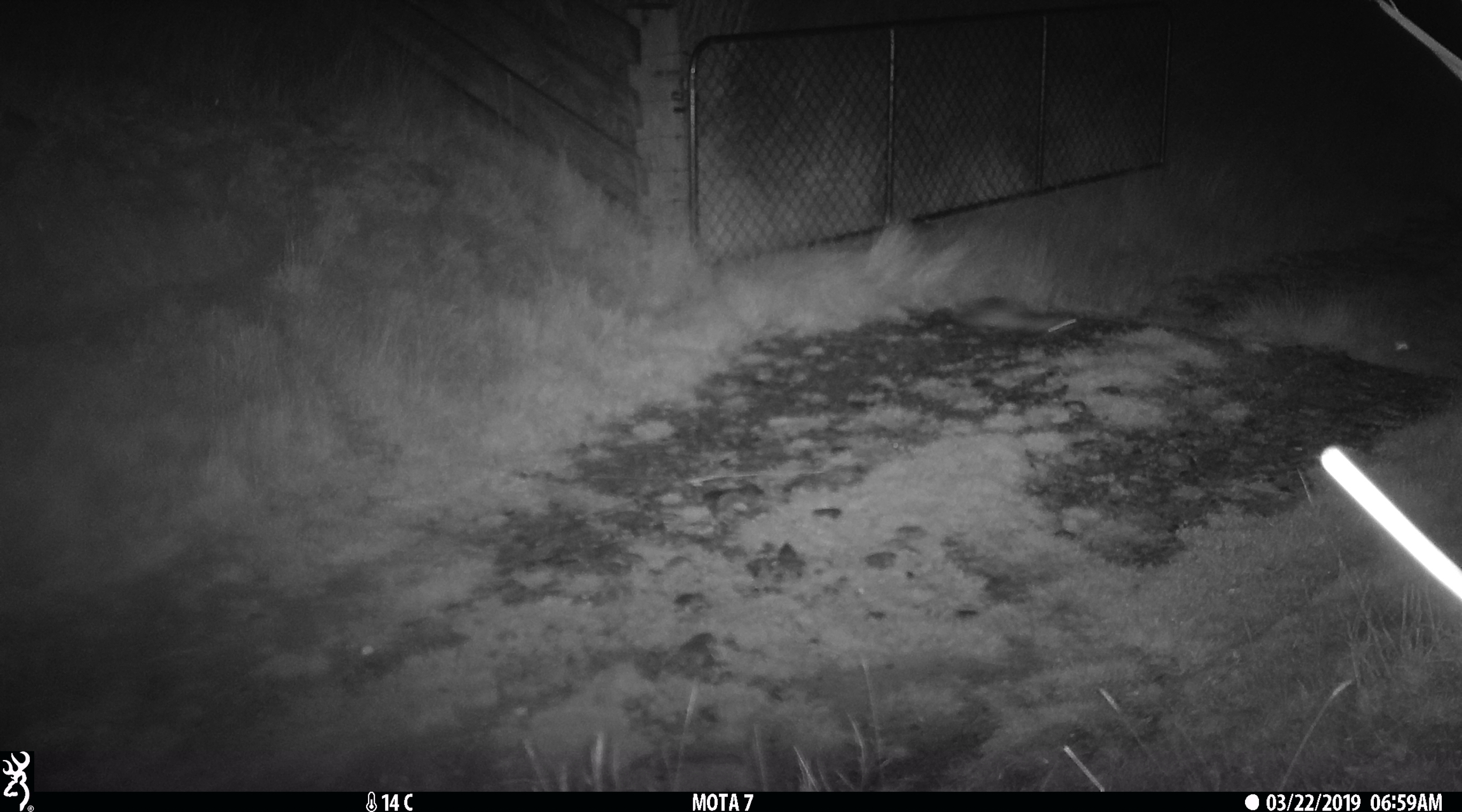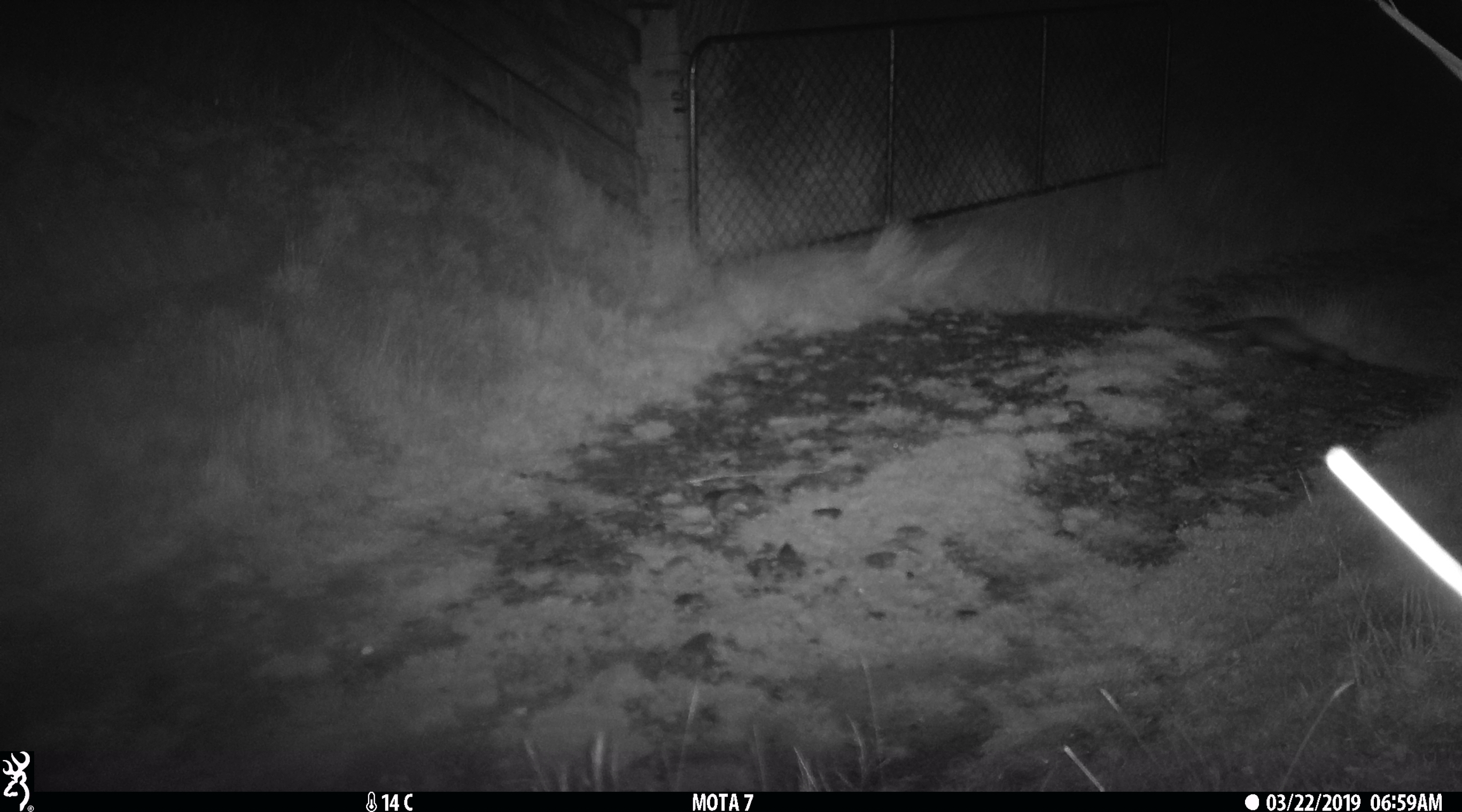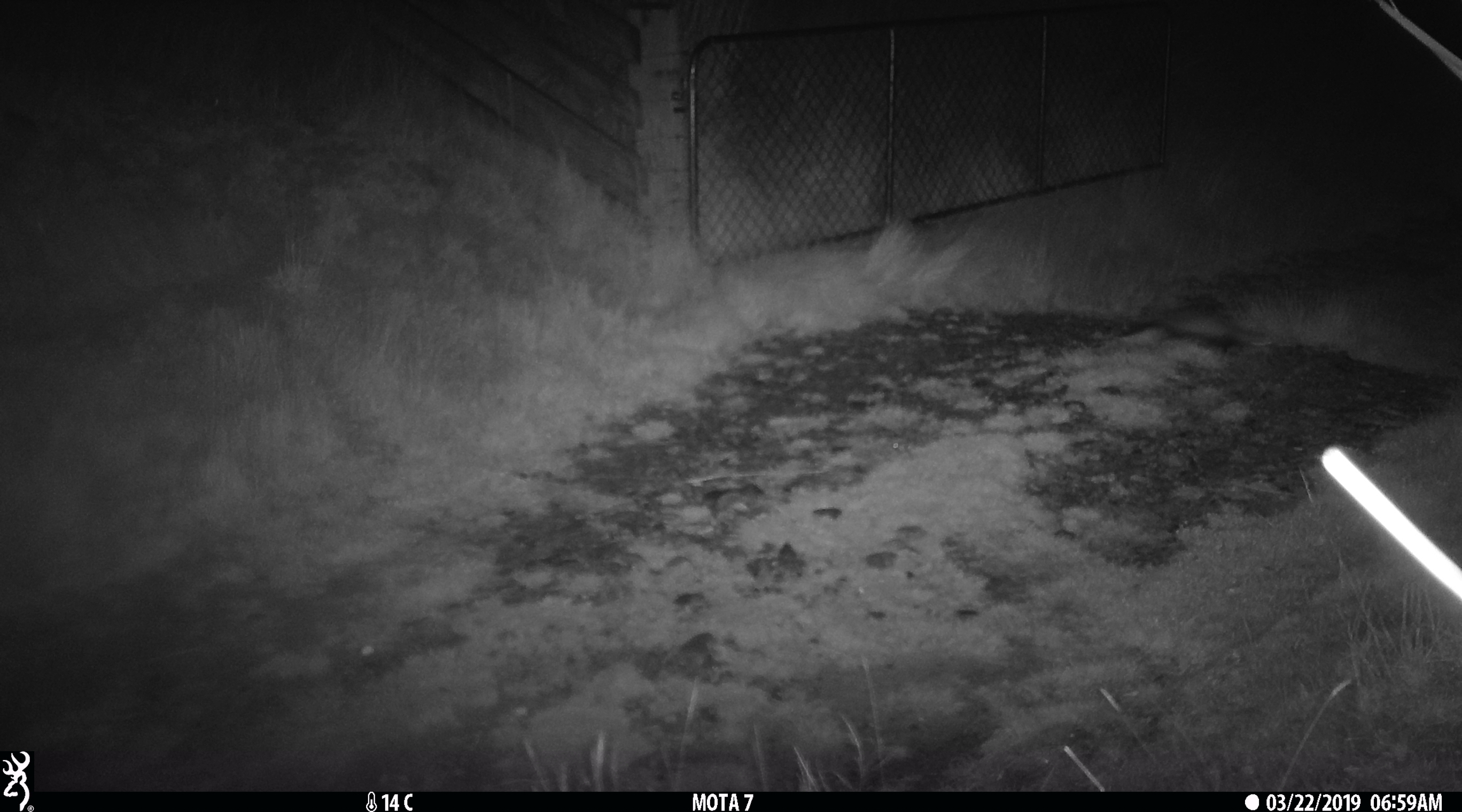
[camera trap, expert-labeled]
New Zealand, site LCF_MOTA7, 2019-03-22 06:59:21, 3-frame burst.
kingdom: Animalia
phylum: Chordata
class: Mammalia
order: Carnivora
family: Mustelidae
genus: Mustela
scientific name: Mustela furo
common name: ferret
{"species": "ferret (Mustela furo)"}